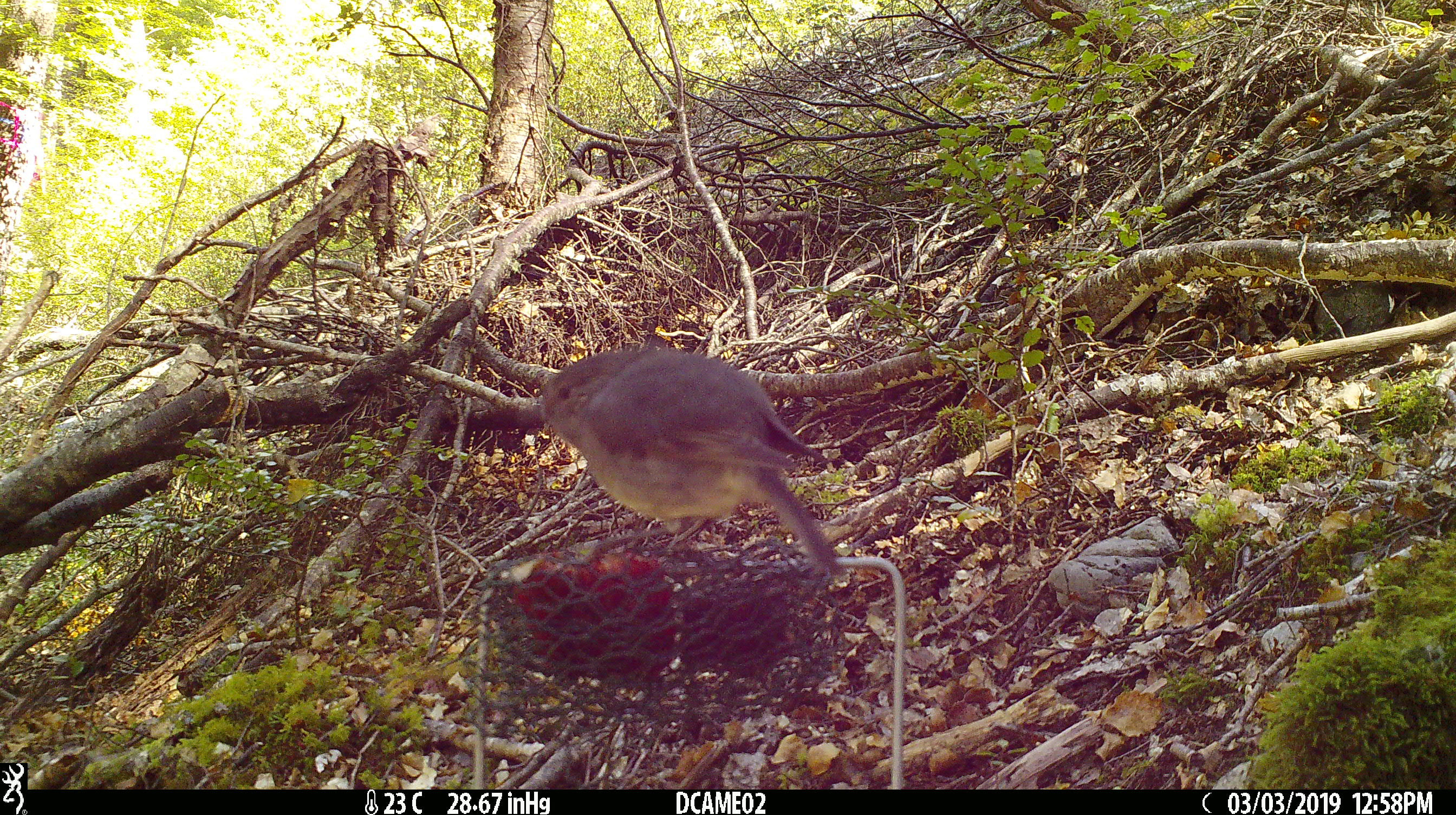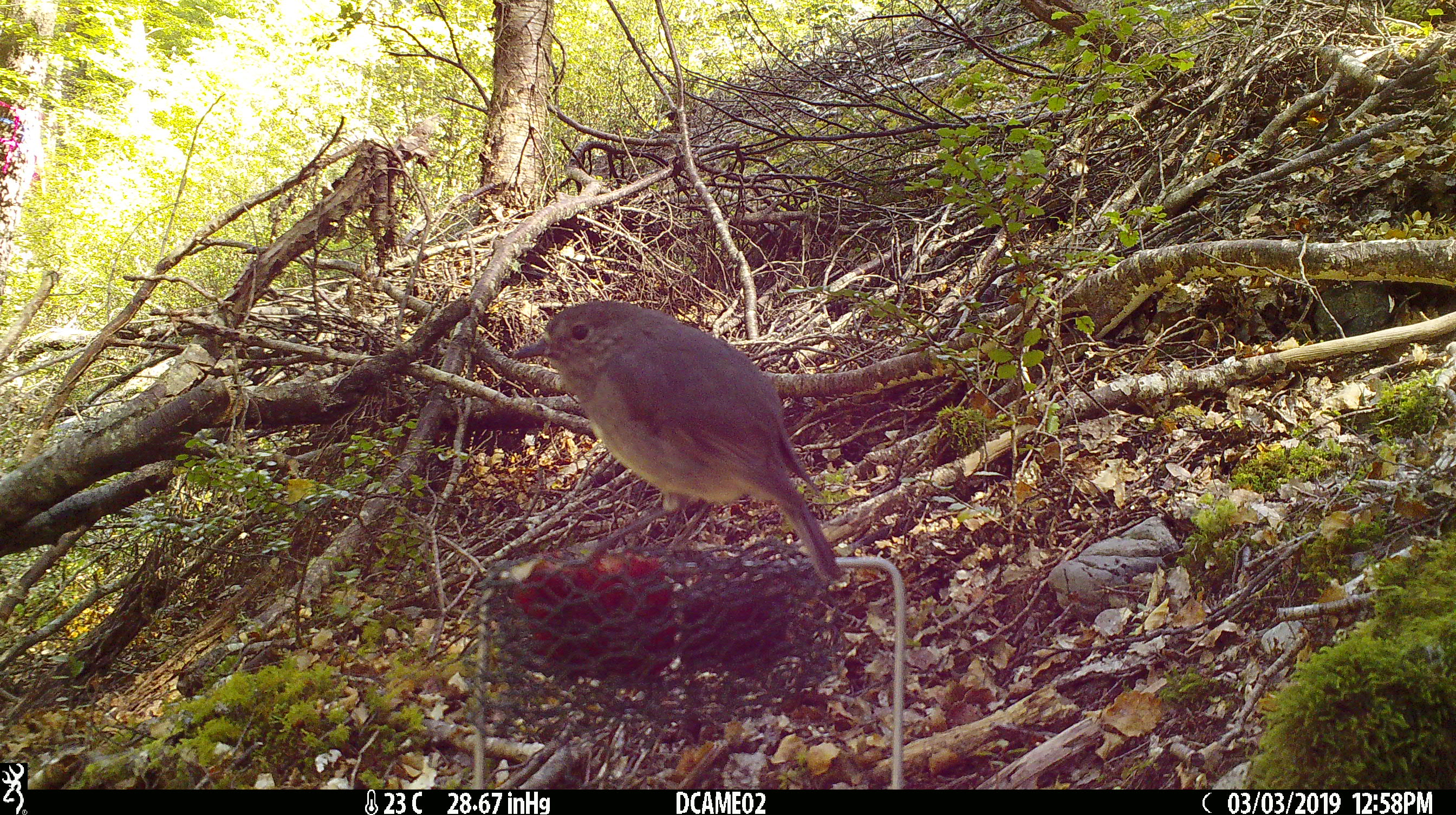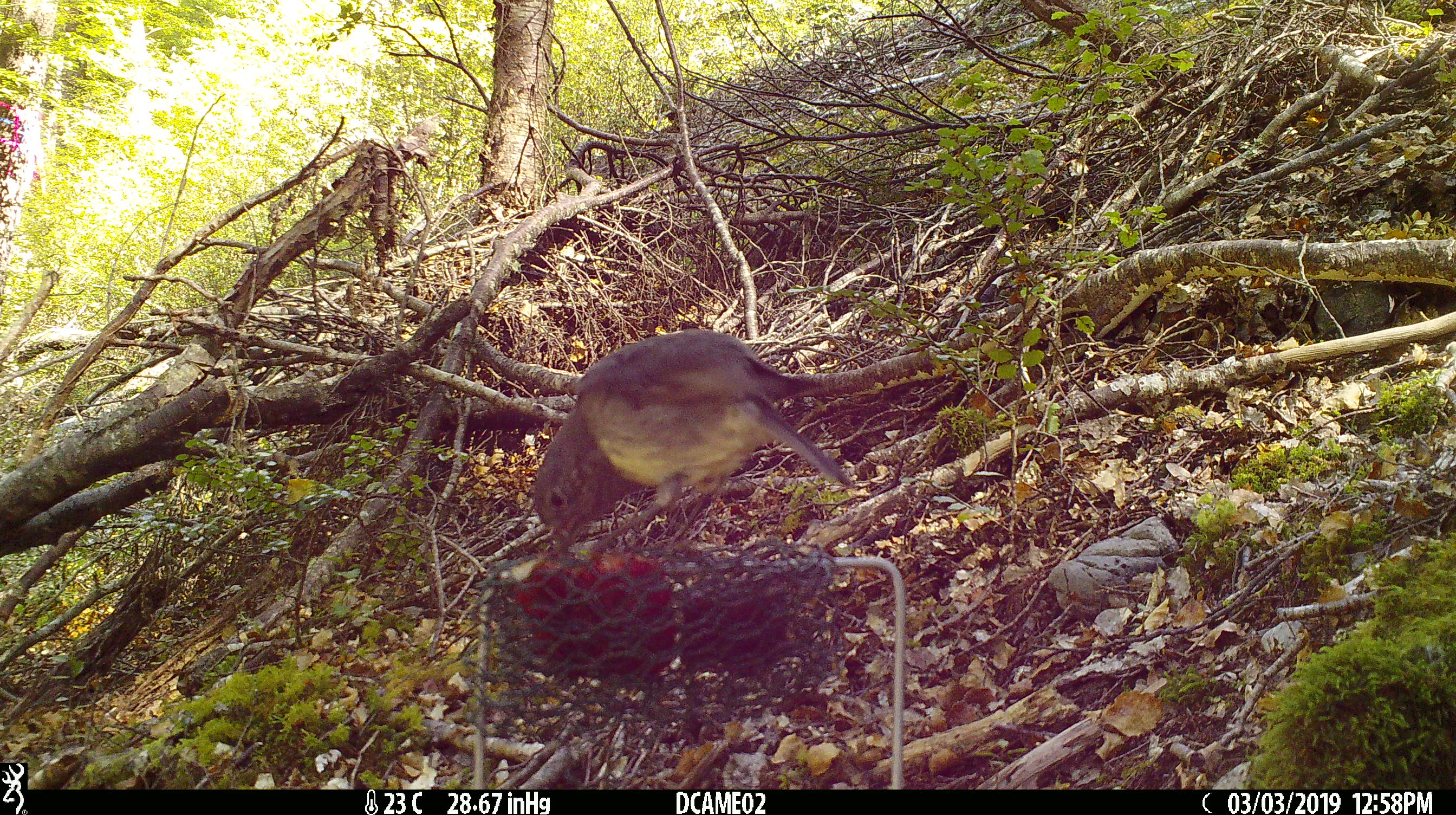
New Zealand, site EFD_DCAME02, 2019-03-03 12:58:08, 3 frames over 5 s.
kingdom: Animalia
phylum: Chordata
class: Aves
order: Passeriformes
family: Petroicidae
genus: Petroica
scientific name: Petroica australis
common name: new zealand robin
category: robin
Robin (new zealand robin) (Petroica australis).